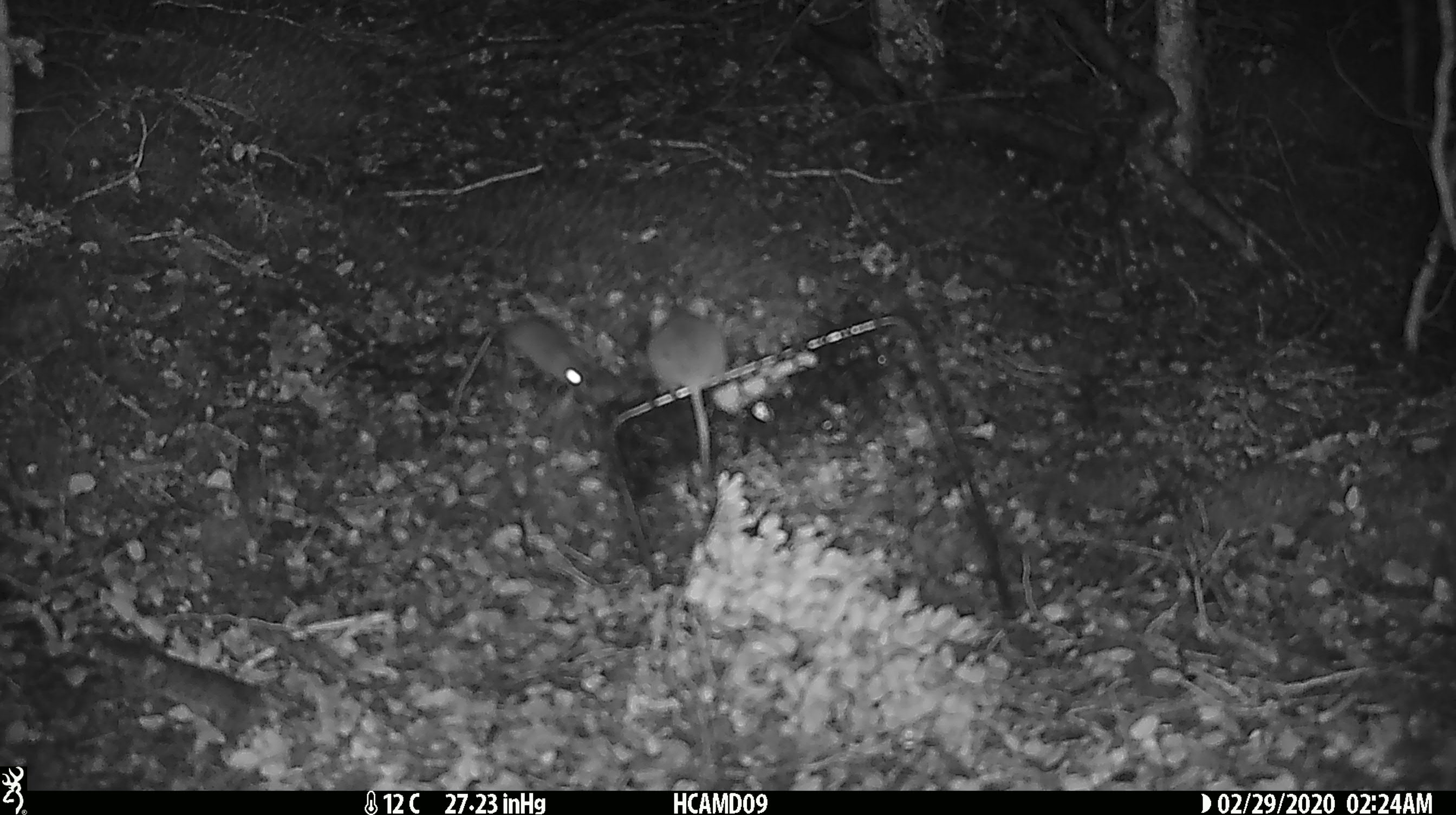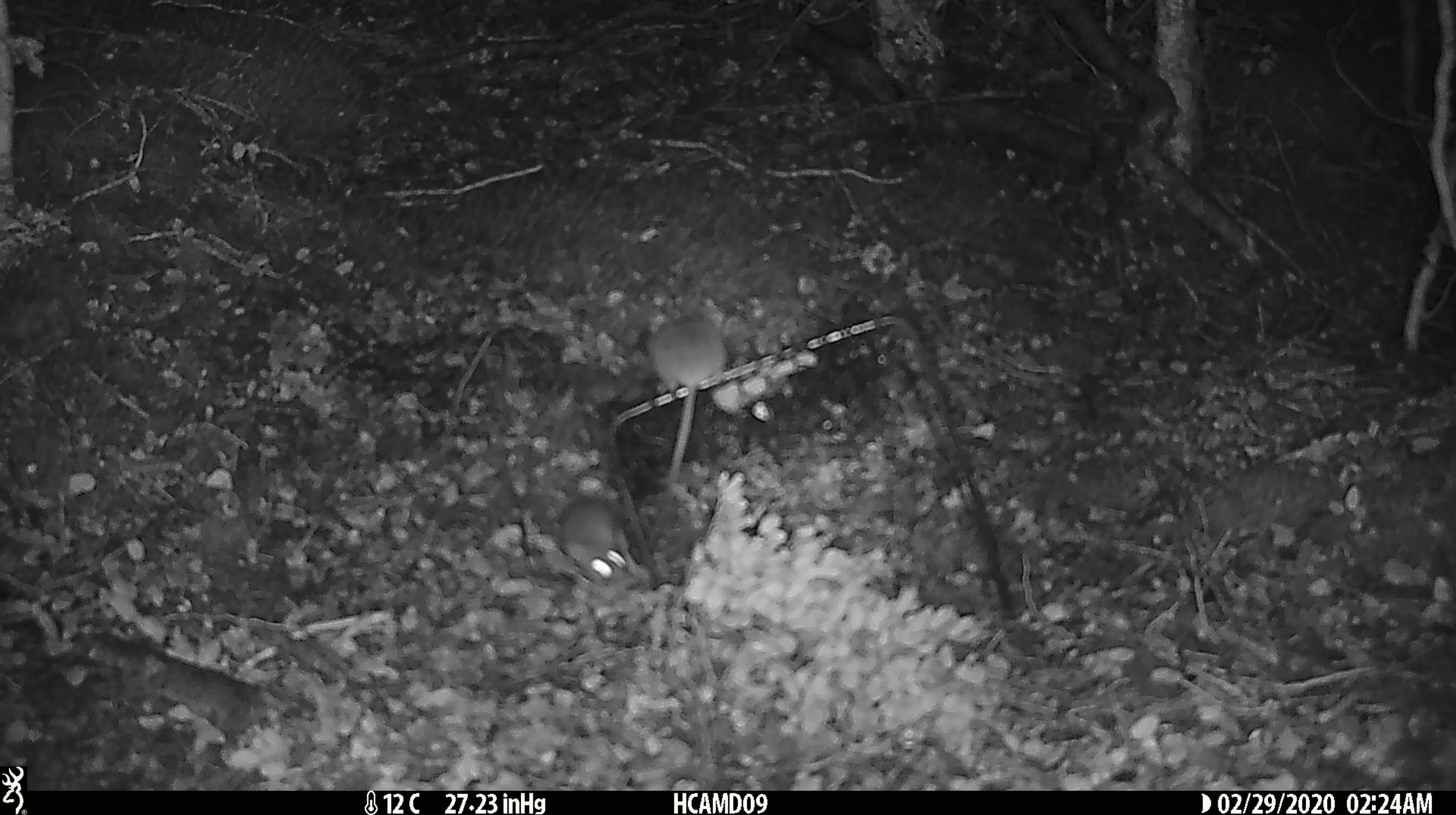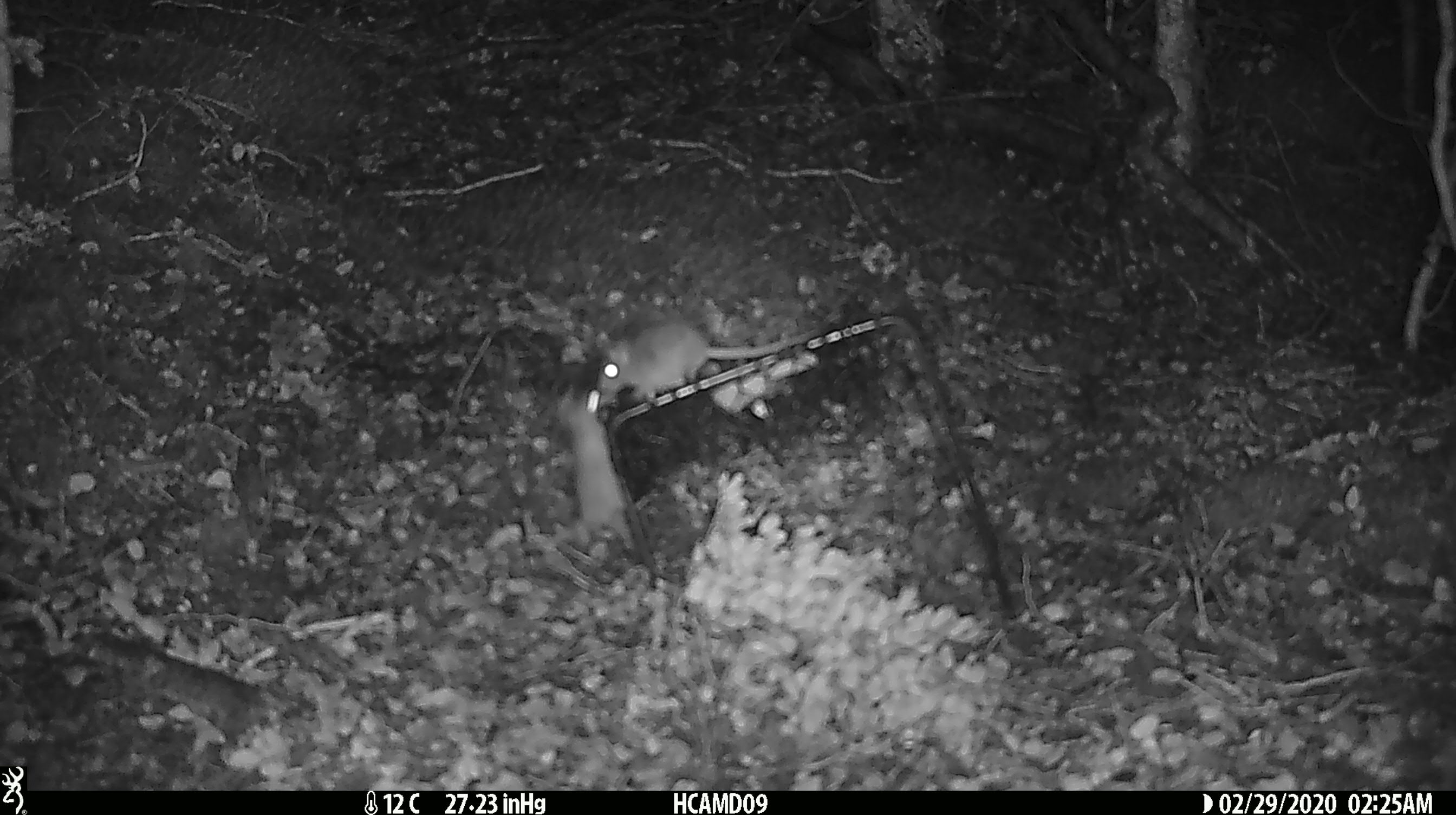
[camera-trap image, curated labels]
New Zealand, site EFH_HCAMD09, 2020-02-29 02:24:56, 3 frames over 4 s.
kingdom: Animalia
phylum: Chordata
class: Mammalia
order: Rodentia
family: Muridae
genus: Mus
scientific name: Mus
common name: mouse